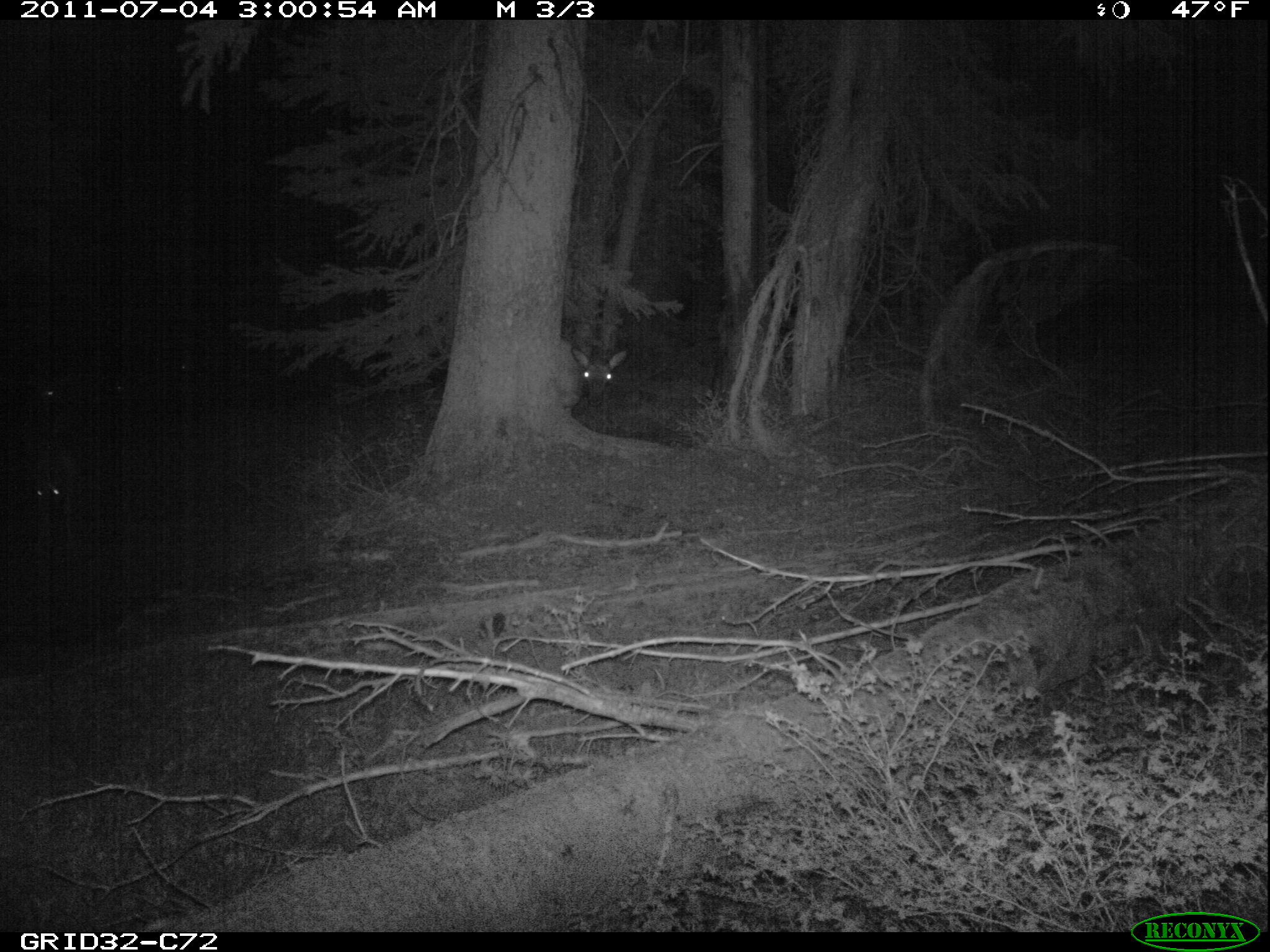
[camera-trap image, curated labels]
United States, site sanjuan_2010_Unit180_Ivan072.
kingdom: Animalia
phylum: Chordata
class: Mammalia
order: Artiodactyla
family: Cervidae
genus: Cervus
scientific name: Cervus elaphus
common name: red deer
Cervus elaphus (red deer).